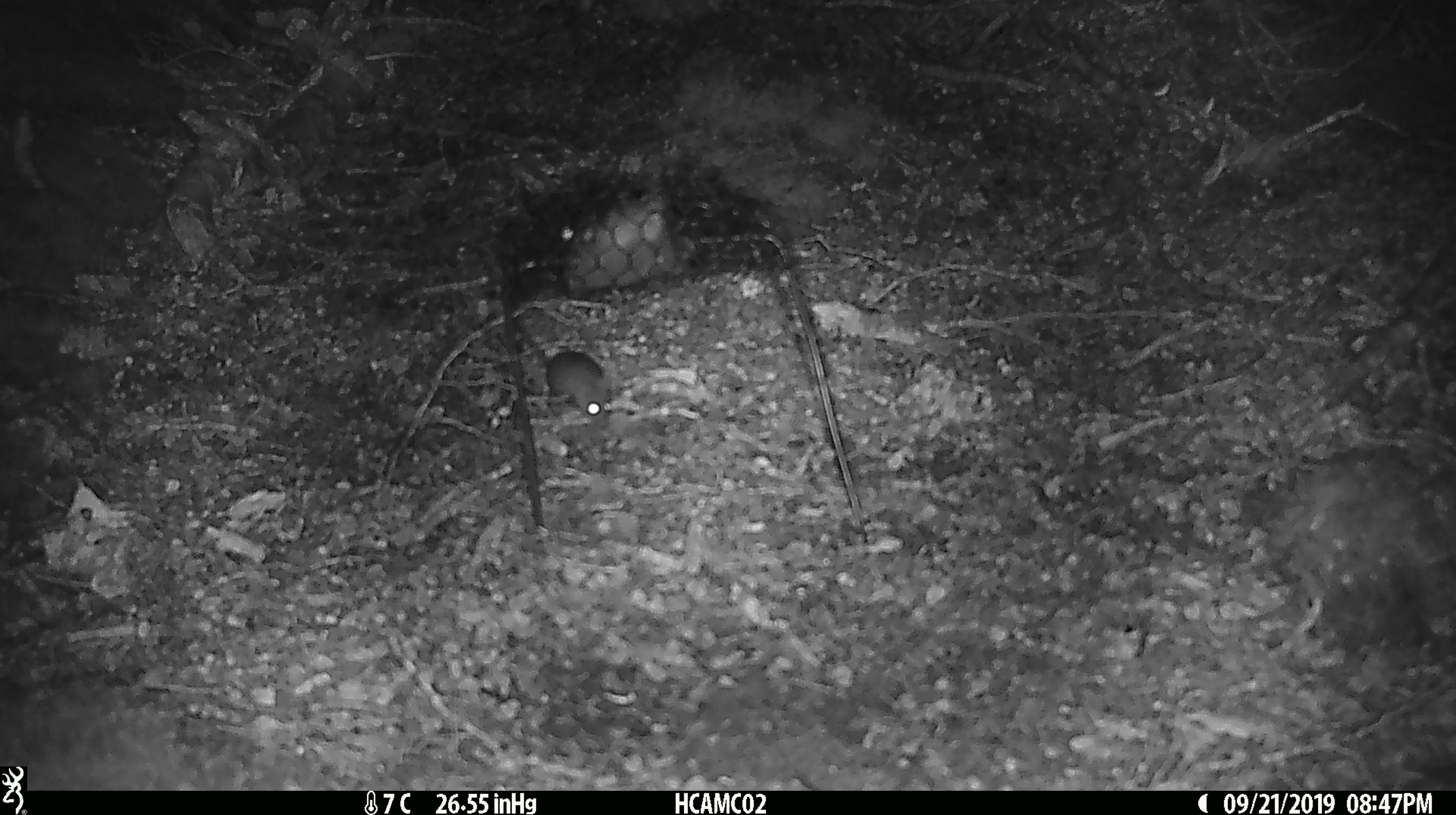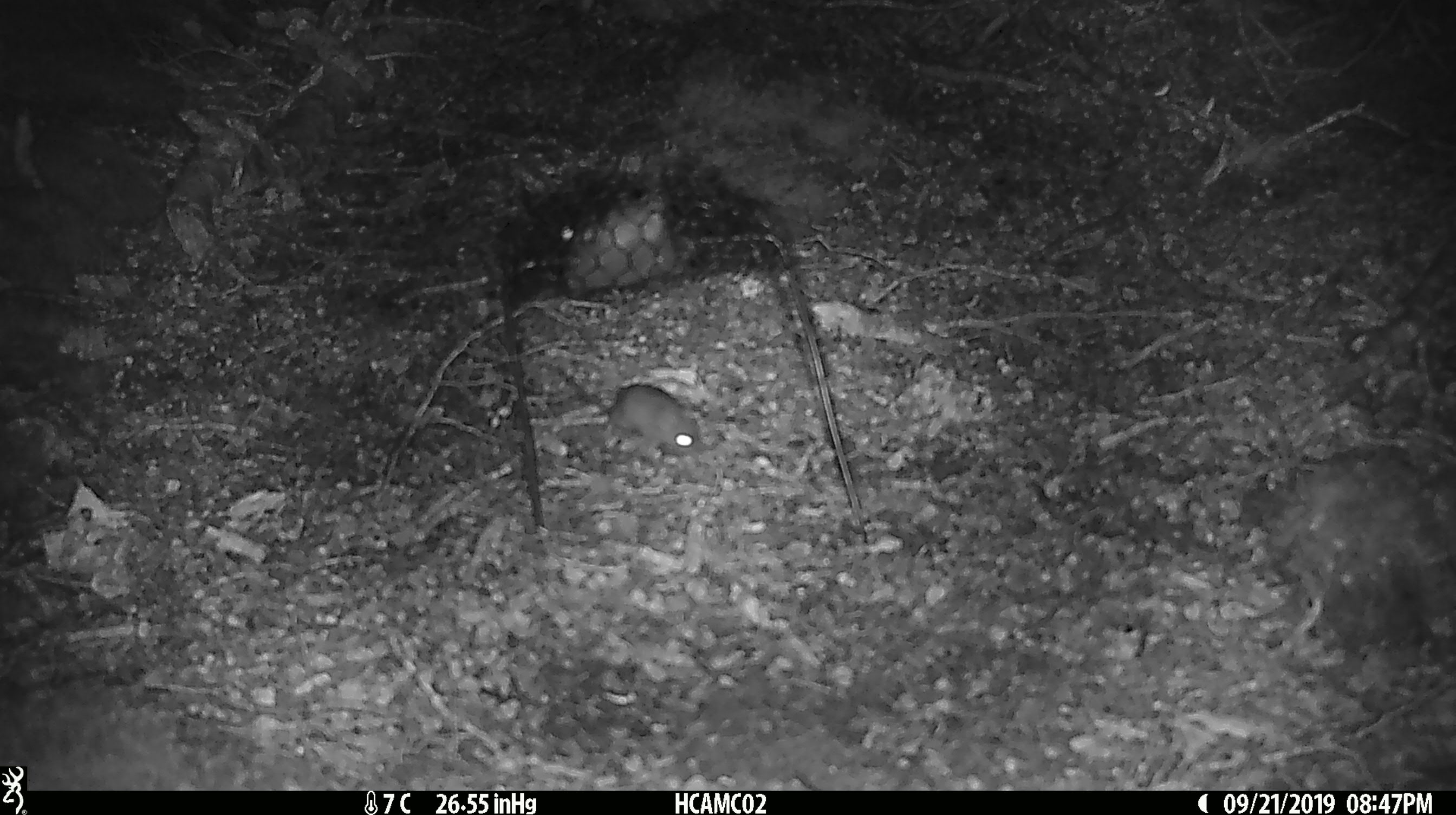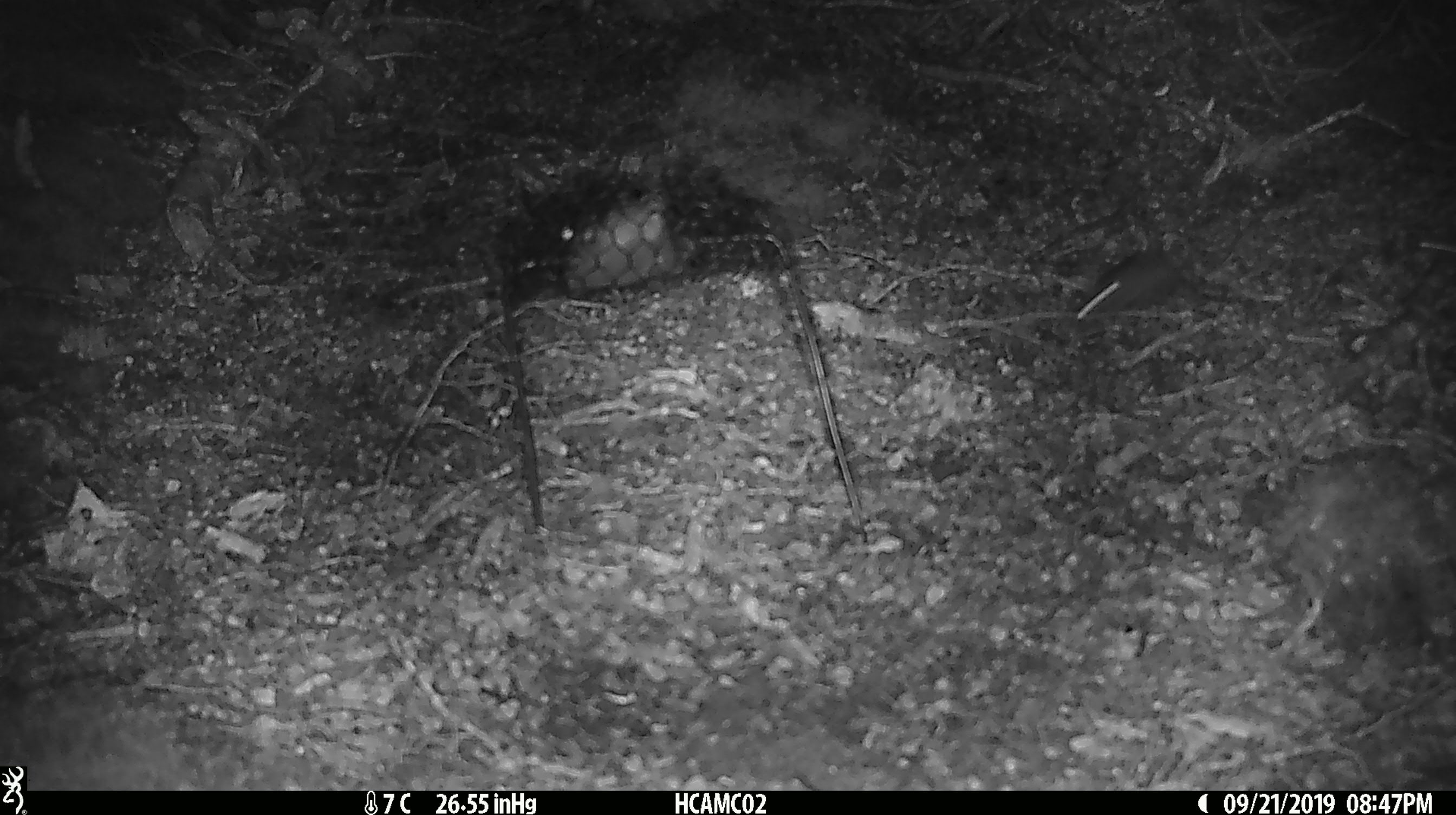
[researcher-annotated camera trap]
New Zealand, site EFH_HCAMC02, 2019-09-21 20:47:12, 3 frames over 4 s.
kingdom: Animalia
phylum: Chordata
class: Mammalia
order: Rodentia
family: Muridae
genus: Mus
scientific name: Mus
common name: mouse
Mouse (Mus).